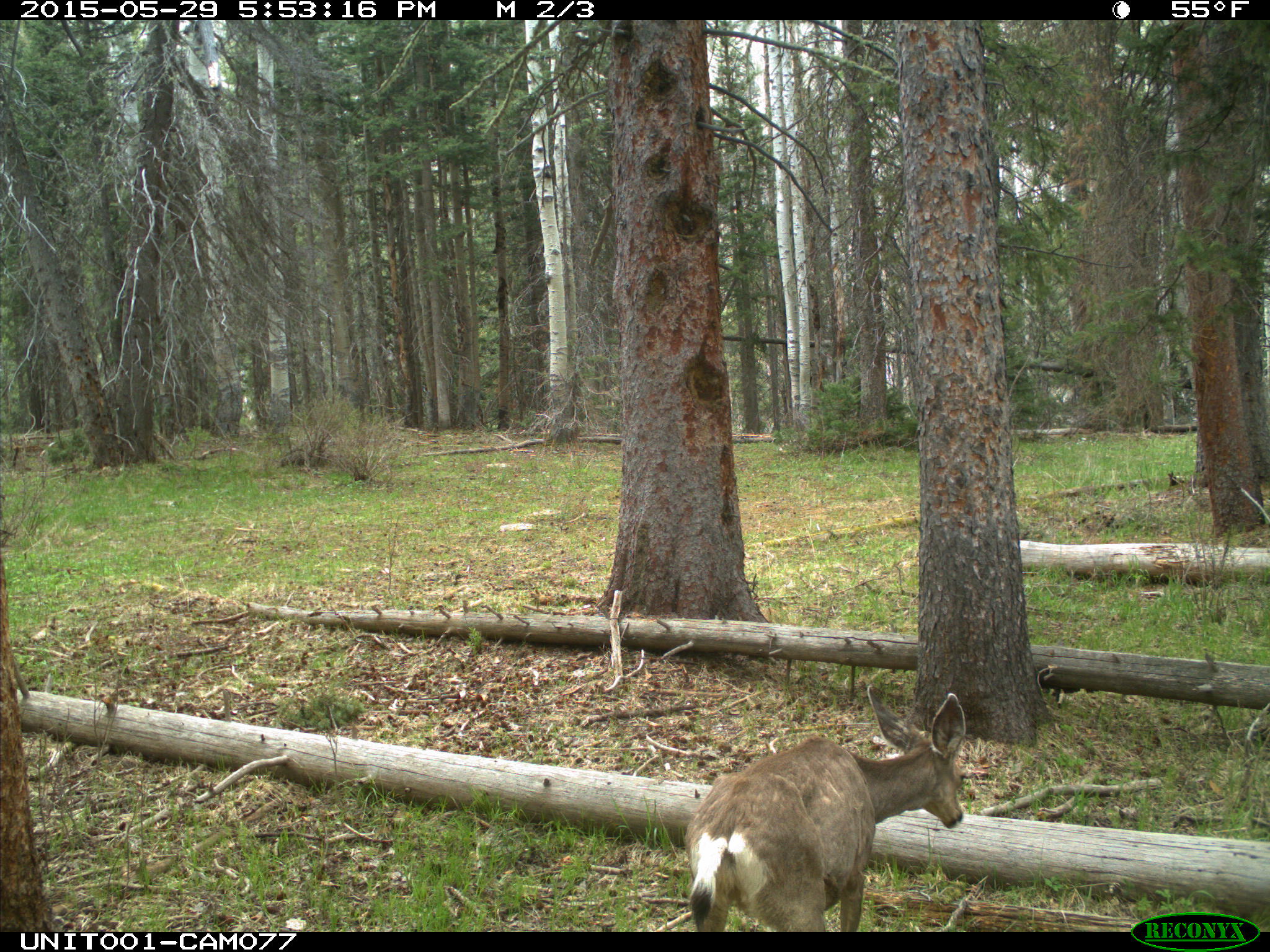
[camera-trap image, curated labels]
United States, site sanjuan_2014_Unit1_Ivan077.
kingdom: Animalia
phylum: Chordata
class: Mammalia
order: Artiodactyla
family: Cervidae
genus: Odocoileus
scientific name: Odocoileus hemionus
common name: mule deer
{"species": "Odocoileus hemionus (mule deer)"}